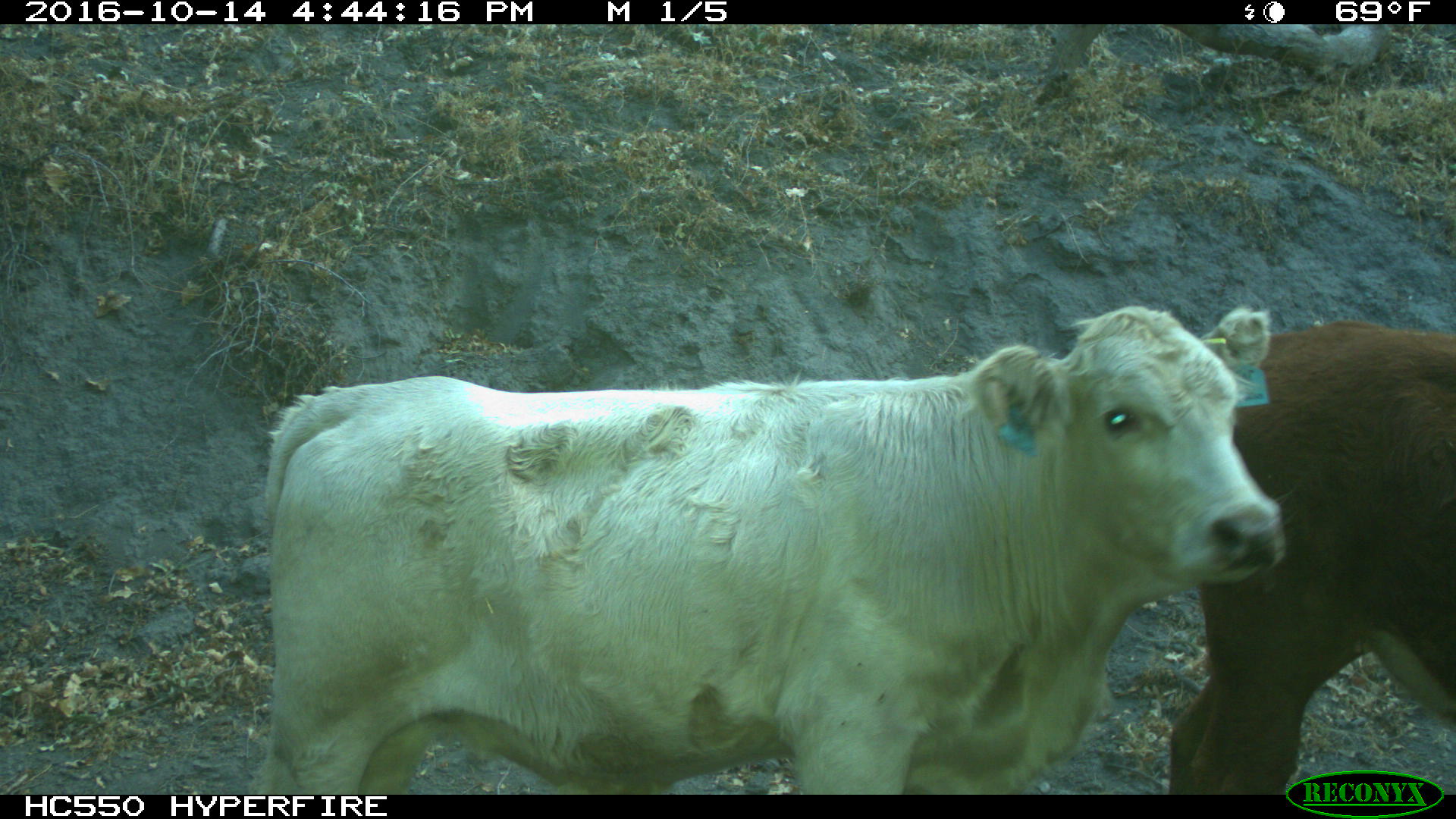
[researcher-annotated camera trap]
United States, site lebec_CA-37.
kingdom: Animalia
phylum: Chordata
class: Mammalia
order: Artiodactyla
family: Bovidae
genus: Bos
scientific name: Bos taurus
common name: domestic cow